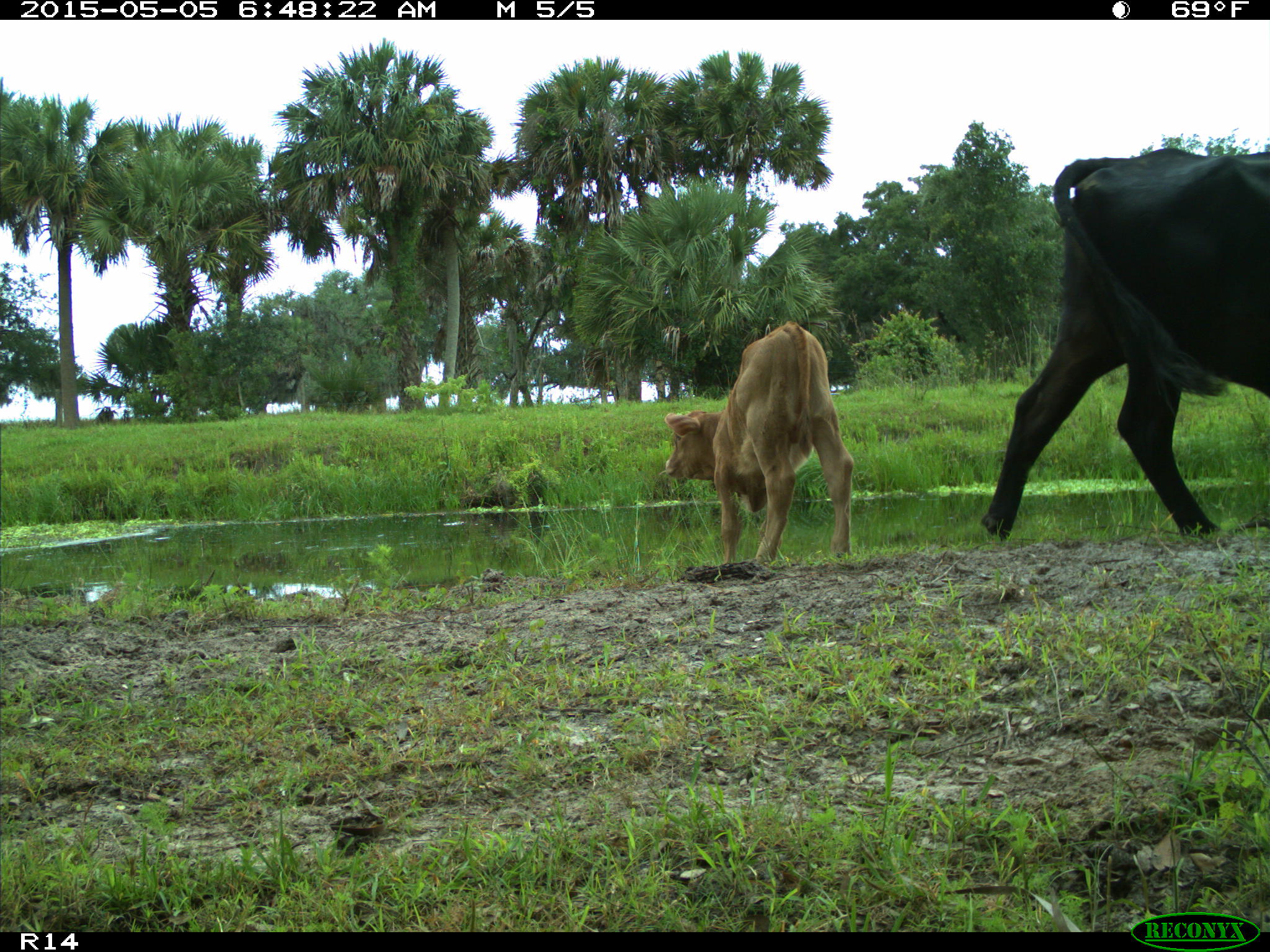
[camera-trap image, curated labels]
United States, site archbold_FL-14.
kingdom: Animalia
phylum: Chordata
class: Mammalia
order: Artiodactyla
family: Bovidae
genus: Bos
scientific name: Bos taurus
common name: domestic cow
Bos taurus (domestic cow).